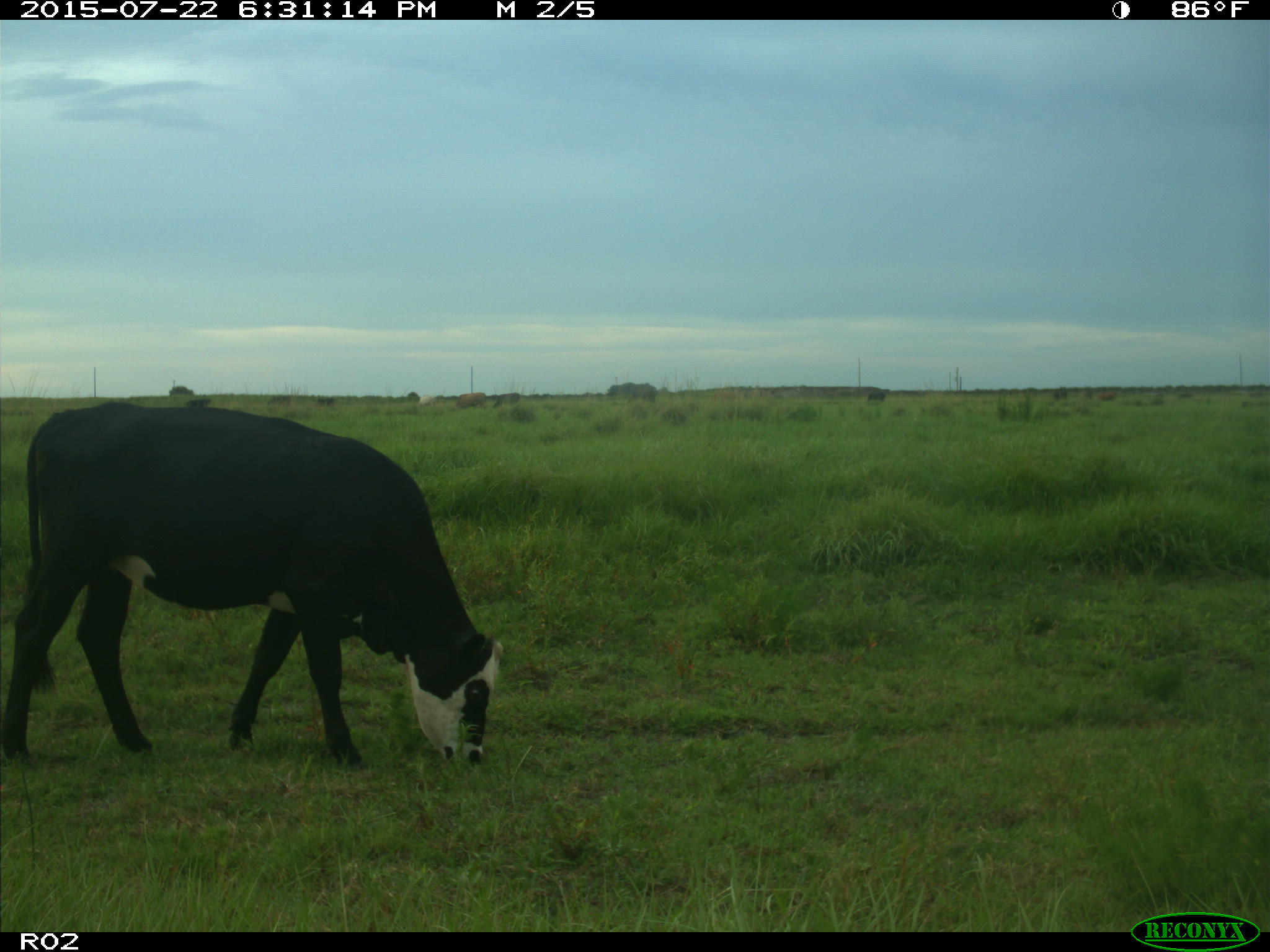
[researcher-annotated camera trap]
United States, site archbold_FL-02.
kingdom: Animalia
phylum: Chordata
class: Mammalia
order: Artiodactyla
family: Bovidae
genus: Bos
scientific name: Bos taurus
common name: domestic cow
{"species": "Bos taurus (domestic cow)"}